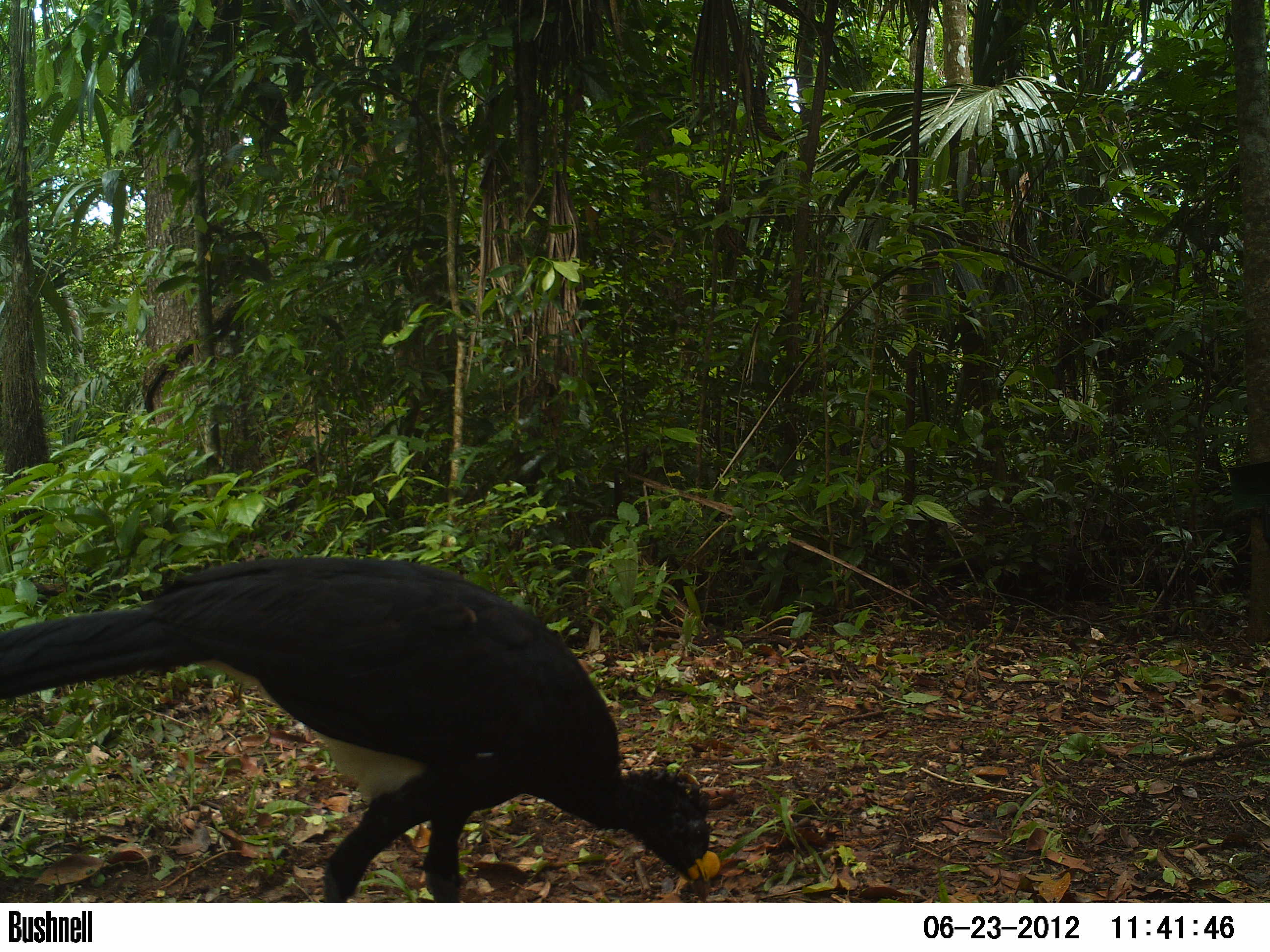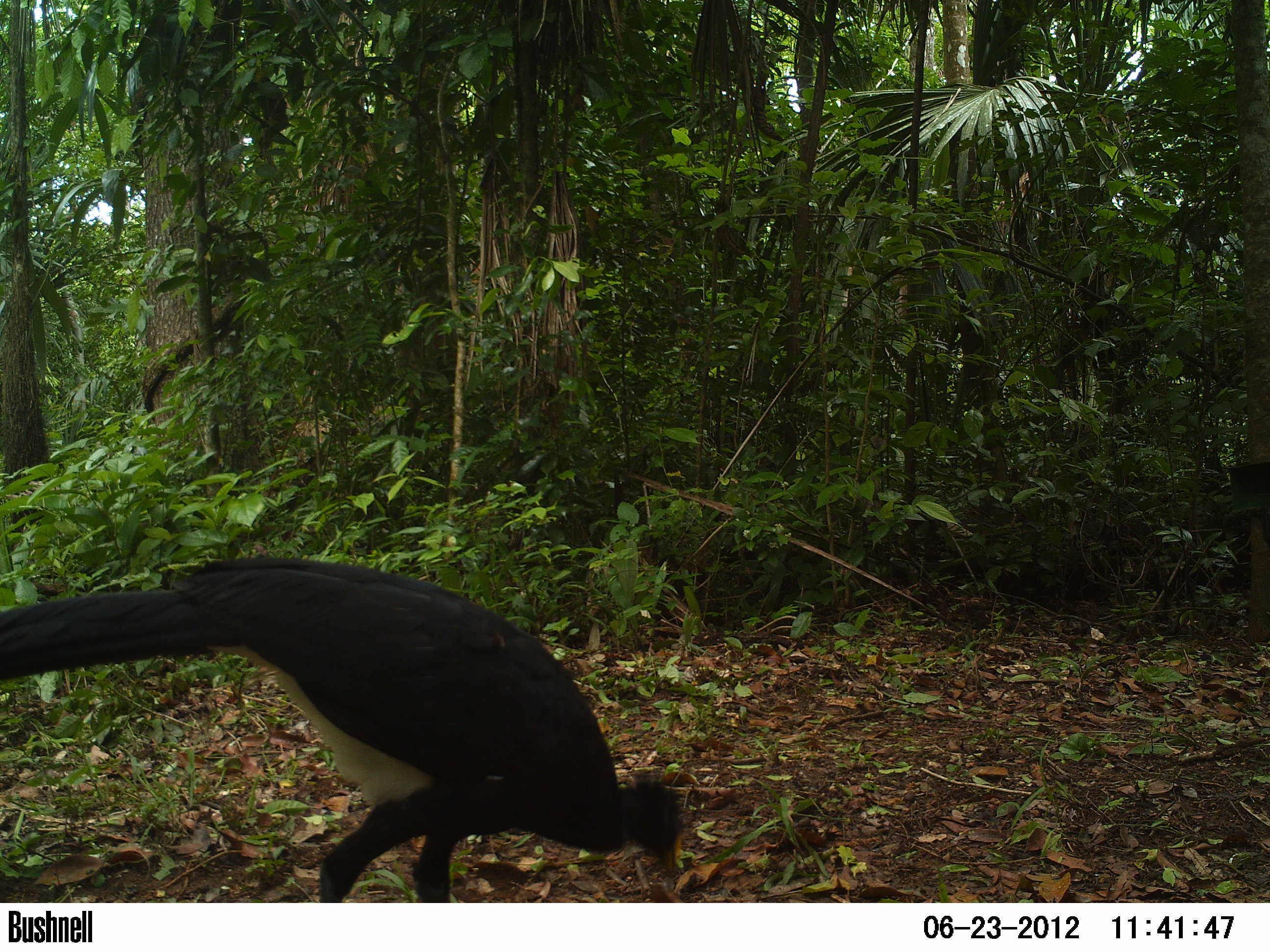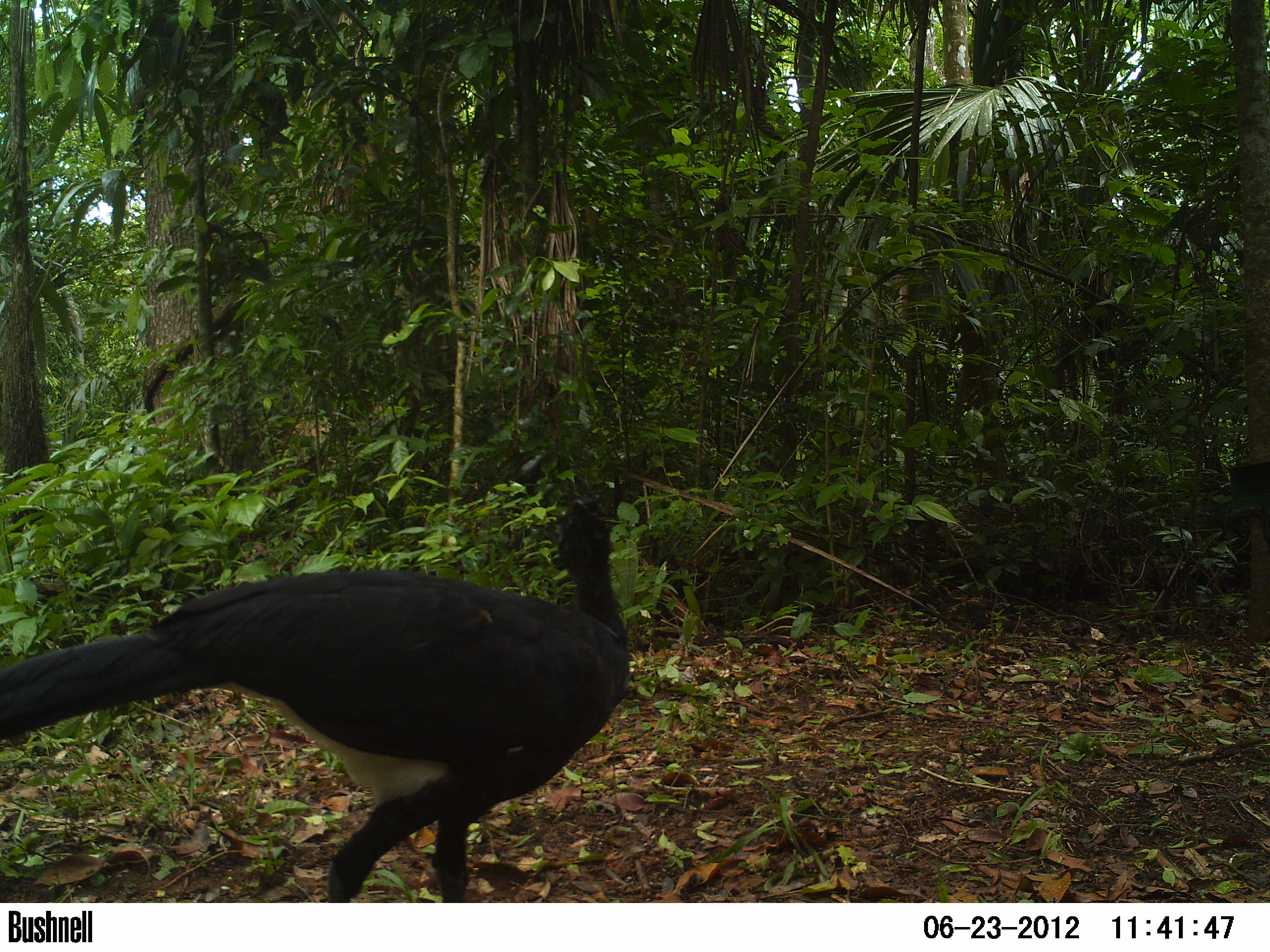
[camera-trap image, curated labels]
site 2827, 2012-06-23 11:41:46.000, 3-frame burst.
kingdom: Animalia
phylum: Chordata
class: Aves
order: Galliformes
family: Cracidae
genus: Crax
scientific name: Crax rubra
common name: great curassow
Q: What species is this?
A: Crax rubra (great curassow).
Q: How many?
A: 1.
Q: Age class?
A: Adult.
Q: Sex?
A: Male.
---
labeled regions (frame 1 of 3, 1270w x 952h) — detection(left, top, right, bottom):
crax rubra: detection(0, 553, 722, 903)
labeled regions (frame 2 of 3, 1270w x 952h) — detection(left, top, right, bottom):
crax rubra: detection(0, 556, 689, 902)